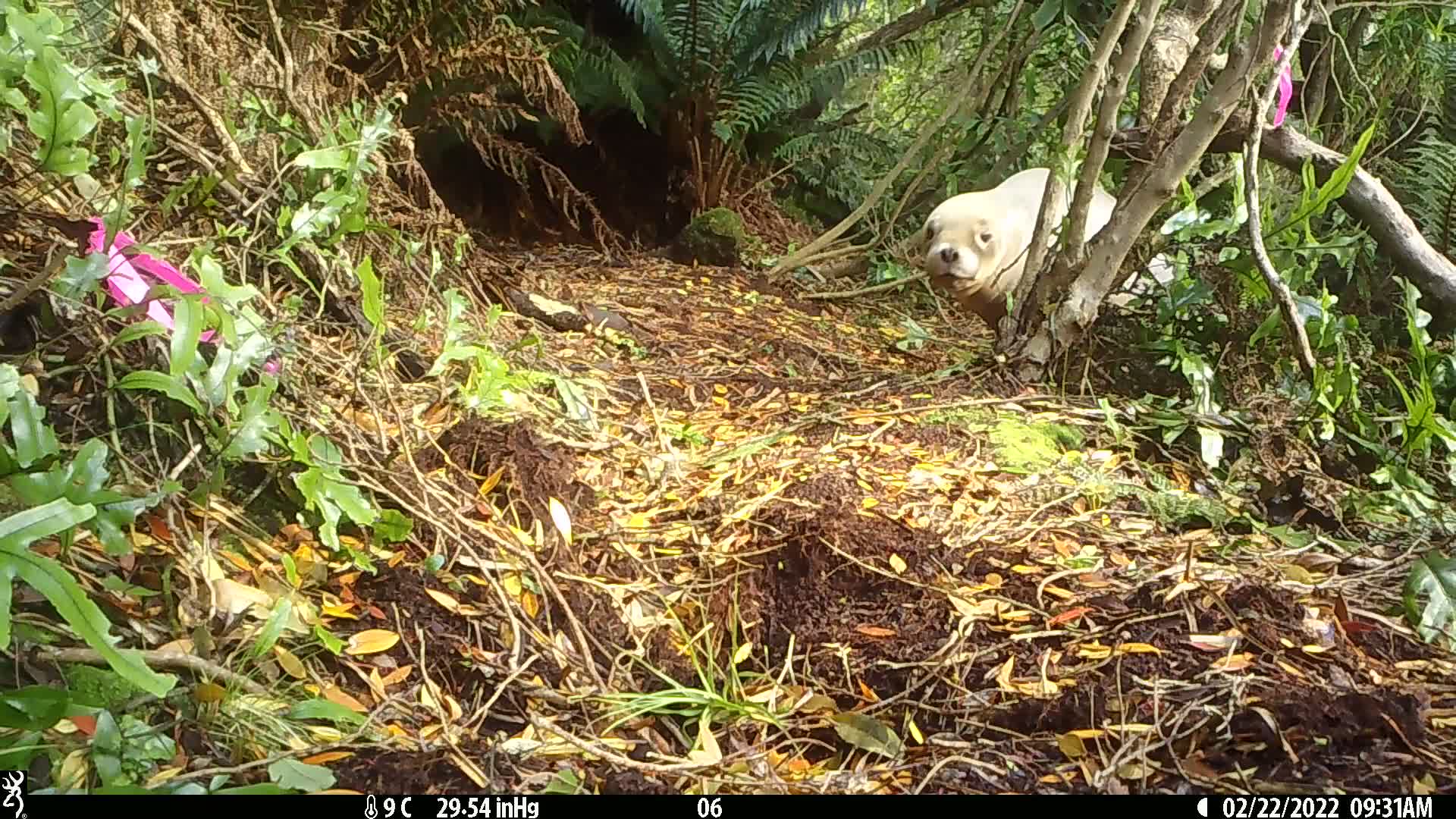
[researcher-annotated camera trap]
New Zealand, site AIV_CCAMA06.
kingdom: Animalia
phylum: Chordata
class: Mammalia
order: Carnivora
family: Otariidae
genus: Phocarctos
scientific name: Phocarctos hookeri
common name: new zealand sea lion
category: sealion